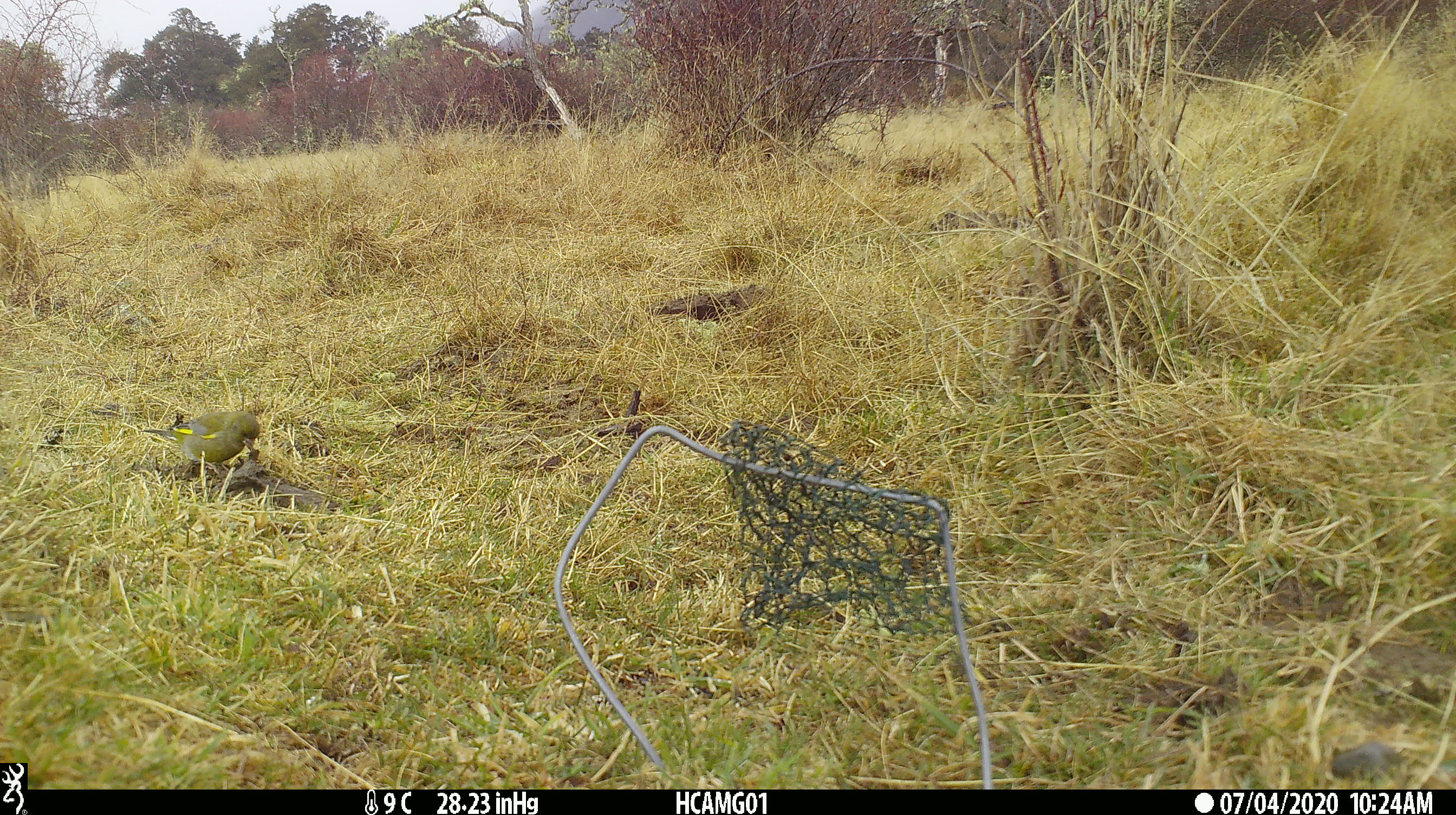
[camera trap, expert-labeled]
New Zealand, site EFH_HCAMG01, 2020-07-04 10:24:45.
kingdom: Animalia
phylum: Chordata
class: Aves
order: Passeriformes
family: Fringillidae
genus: Chloris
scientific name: Chloris chloris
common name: greenfinch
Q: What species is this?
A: Greenfinch (Chloris chloris).